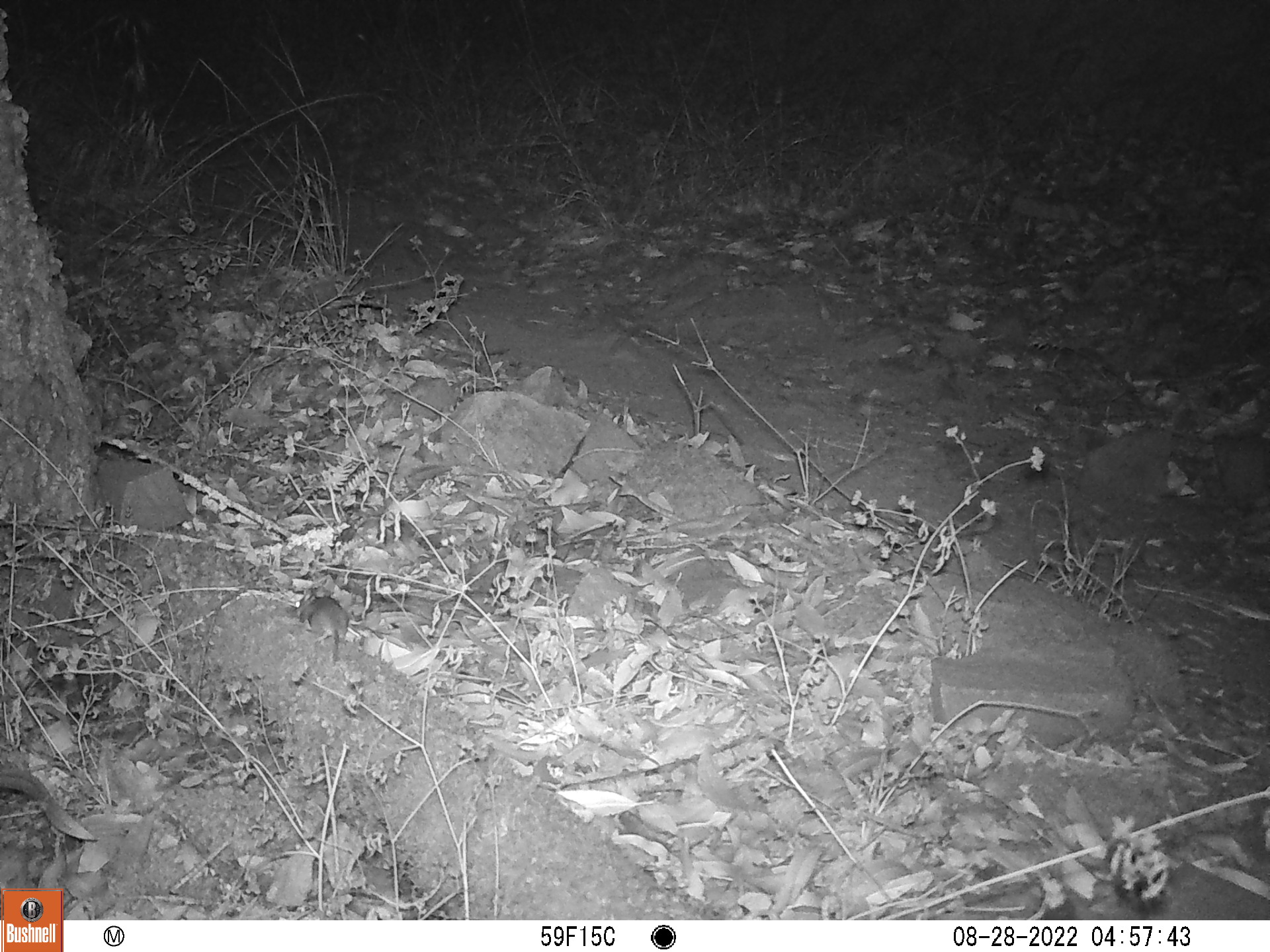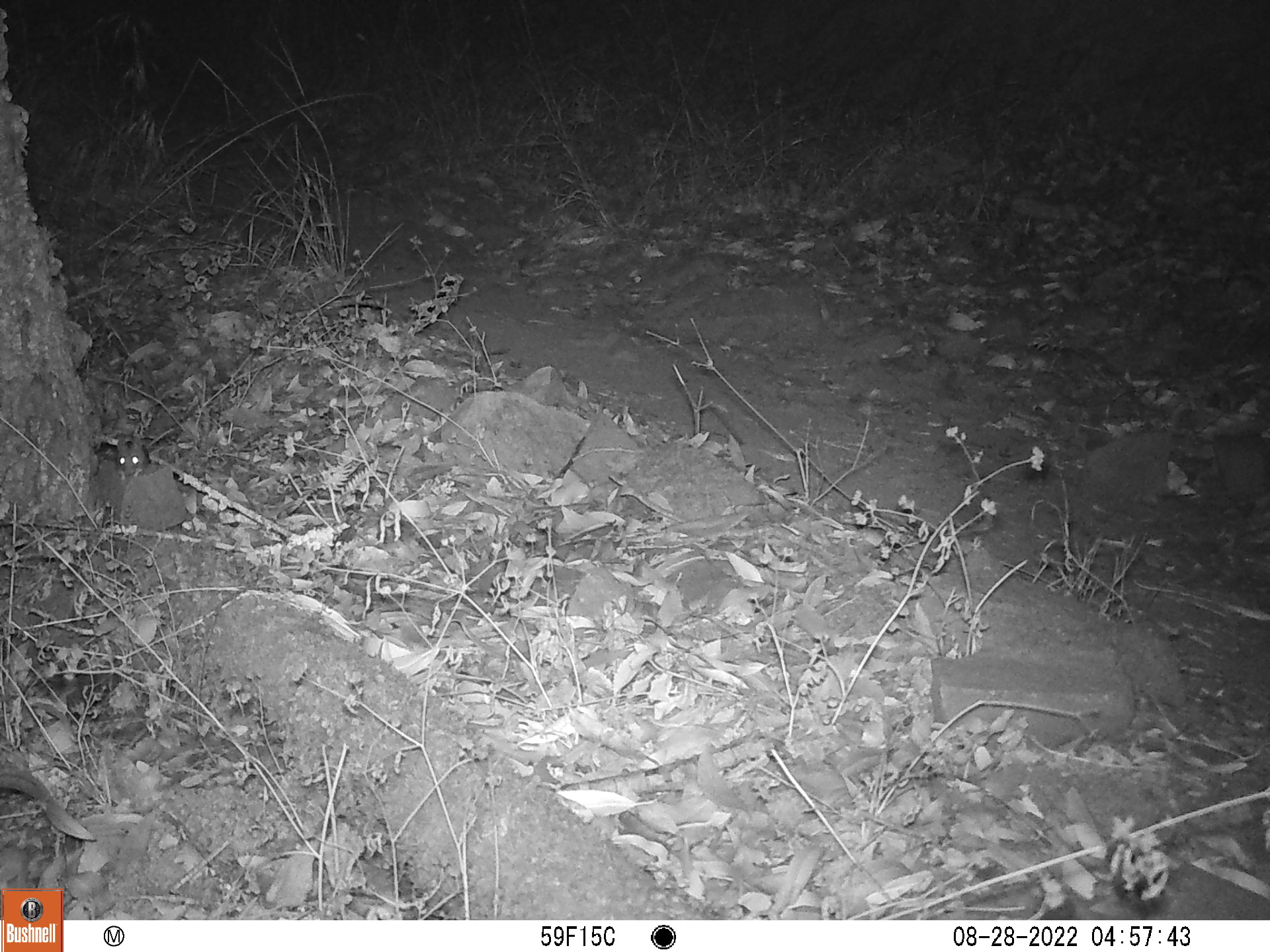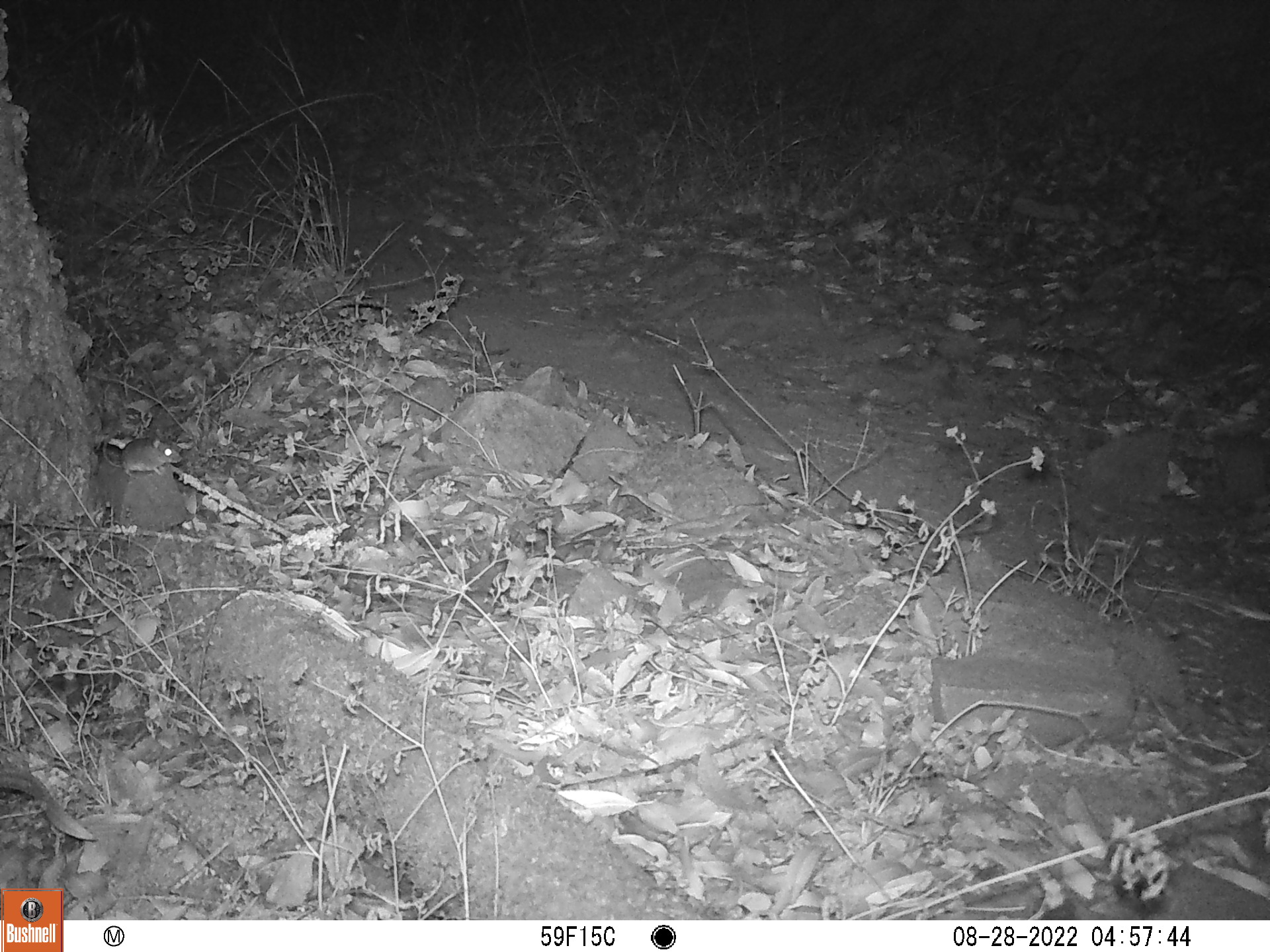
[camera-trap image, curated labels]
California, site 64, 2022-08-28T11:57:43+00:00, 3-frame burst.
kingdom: Animalia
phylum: Chordata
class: Mammalia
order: Rodentia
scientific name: Rodentia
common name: mouse or rat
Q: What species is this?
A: Mouse or rat (Rodentia).